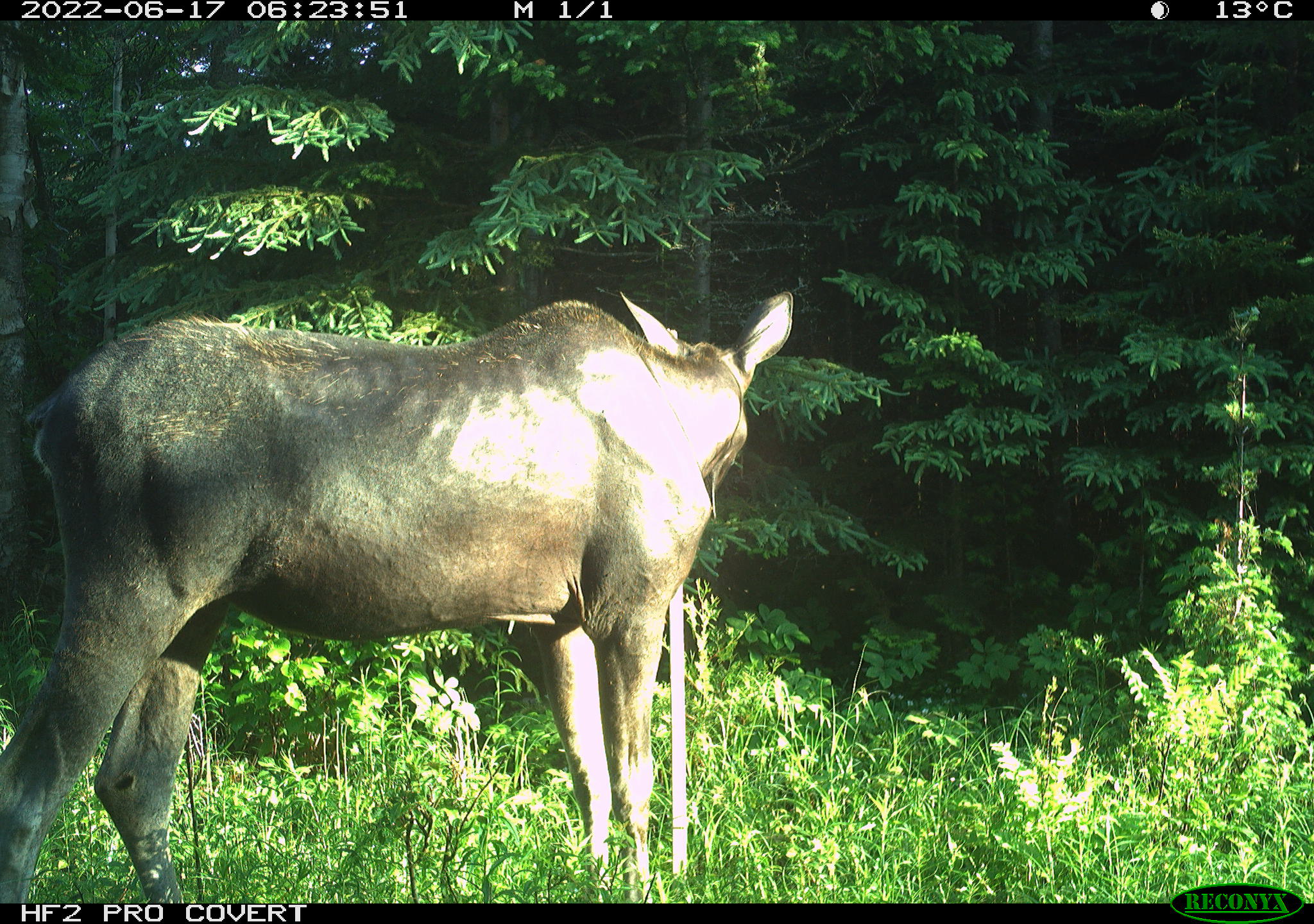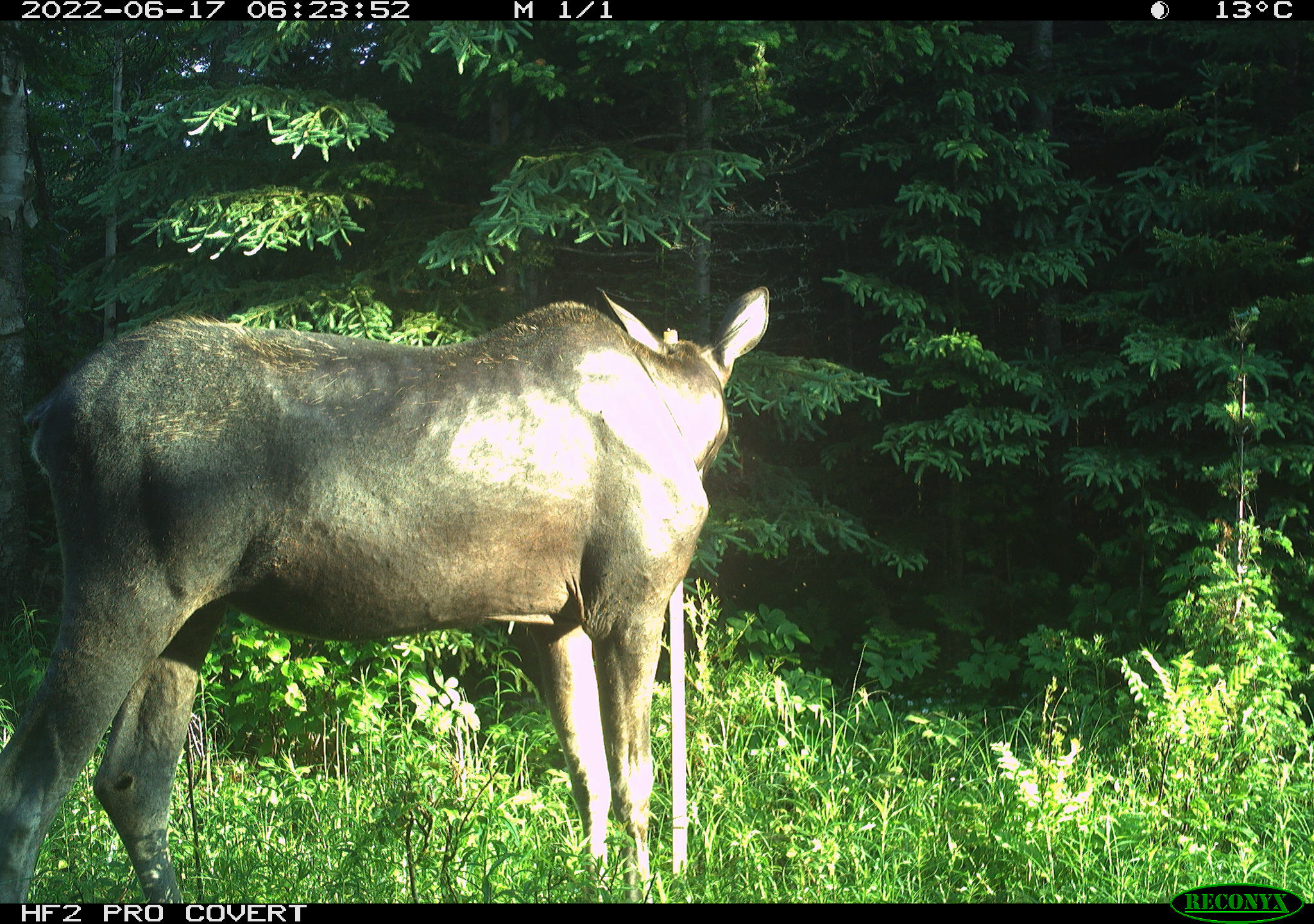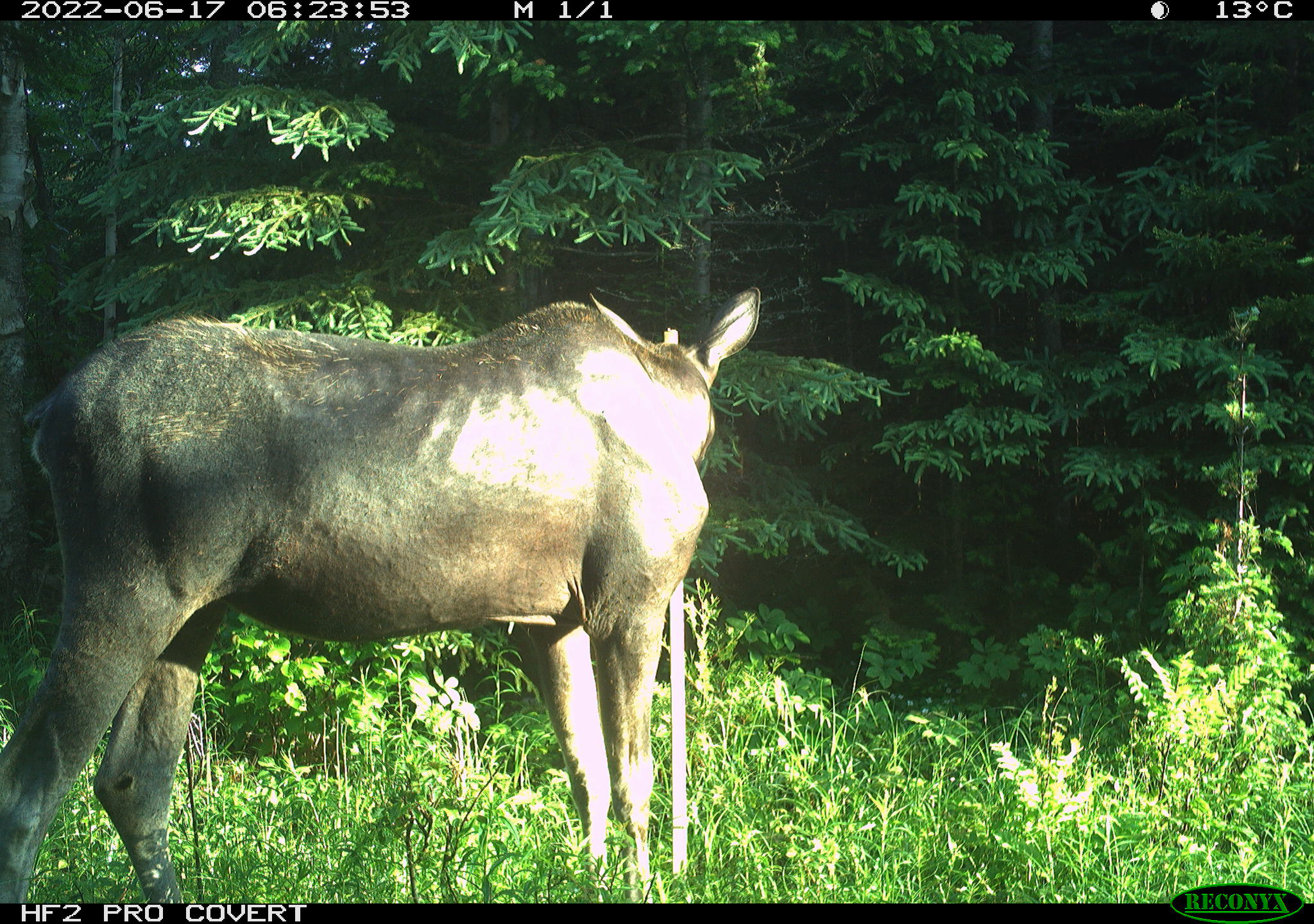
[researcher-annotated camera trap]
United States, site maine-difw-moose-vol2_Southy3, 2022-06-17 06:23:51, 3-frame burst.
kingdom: Animalia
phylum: Chordata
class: Mammalia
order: Artiodactyla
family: Cervidae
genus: Alces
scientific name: Alces alces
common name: moose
Moose (Alces alces).